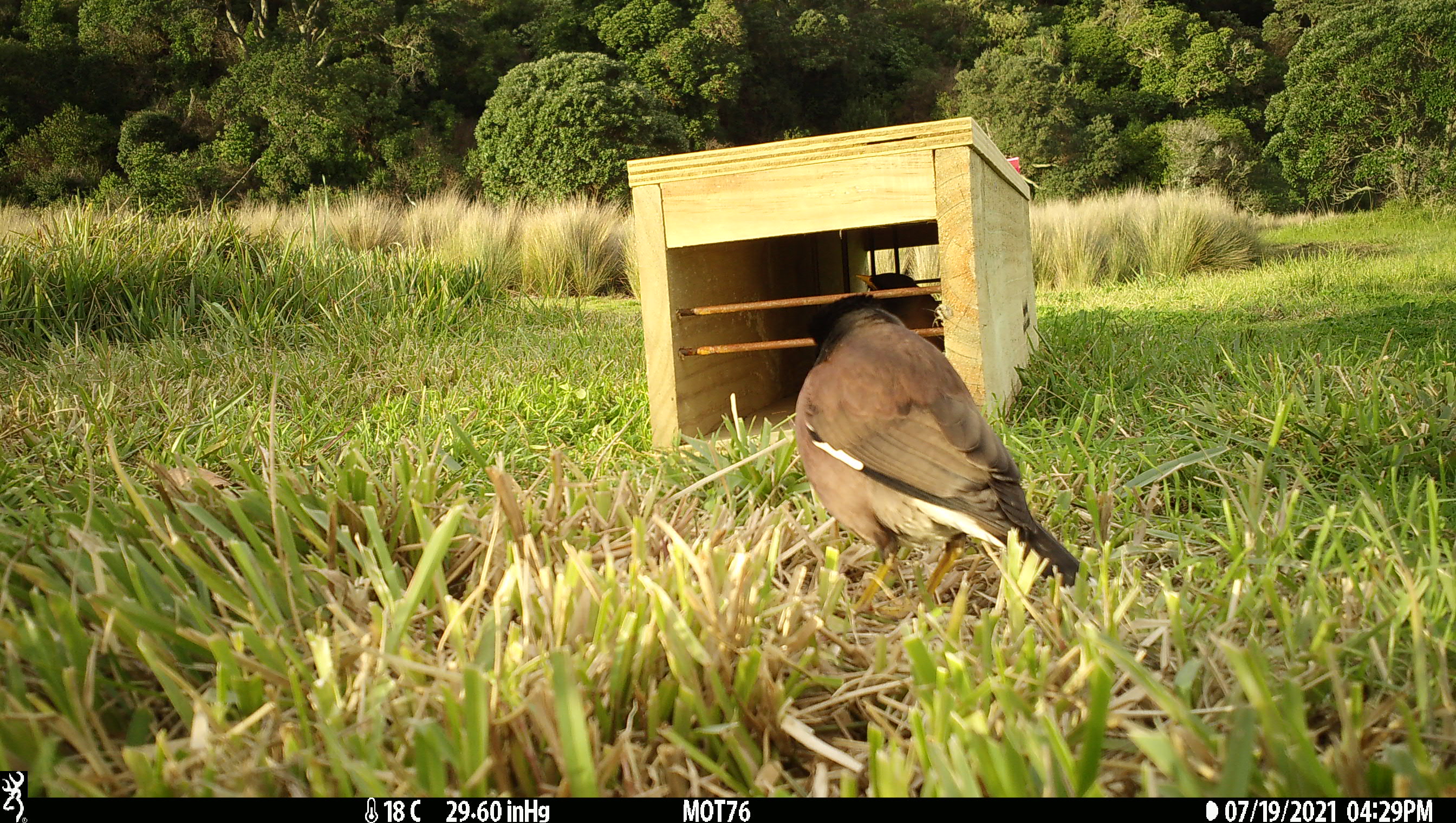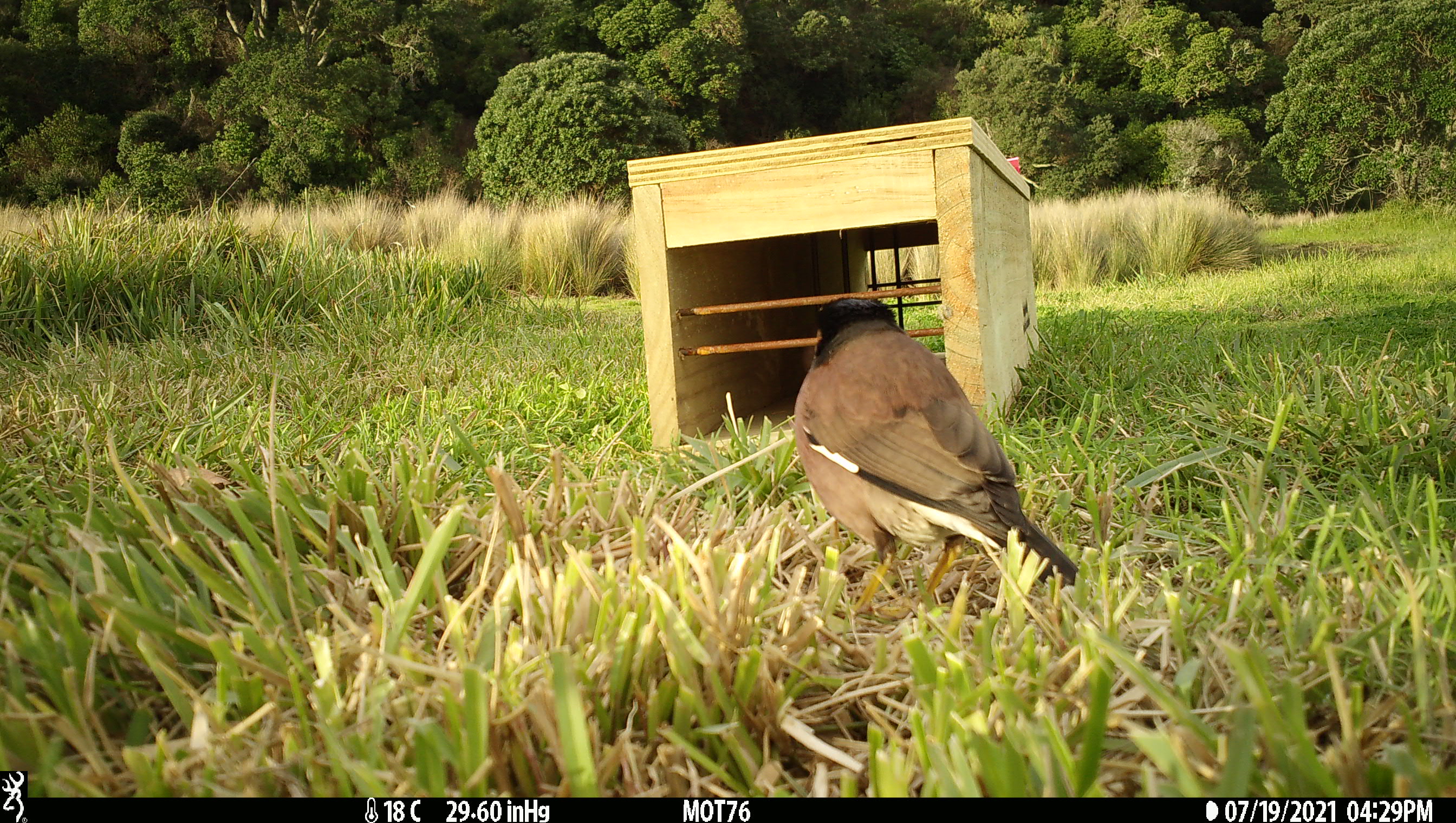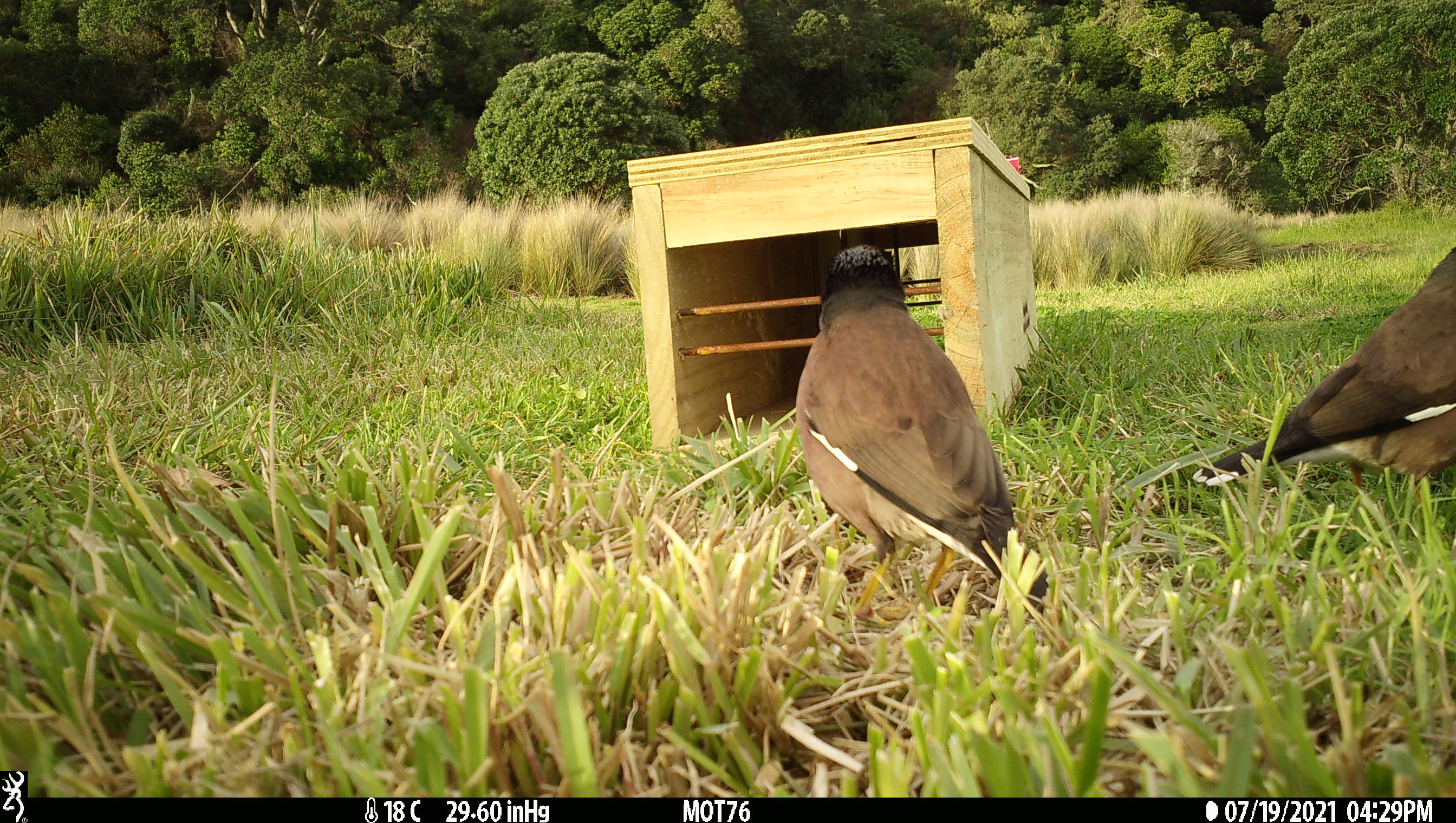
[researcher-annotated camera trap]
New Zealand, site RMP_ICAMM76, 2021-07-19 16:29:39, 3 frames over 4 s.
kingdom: Animalia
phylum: Chordata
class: Aves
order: Passeriformes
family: Sturnidae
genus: Acridotheres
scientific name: Acridotheres tristis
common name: common myna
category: myna